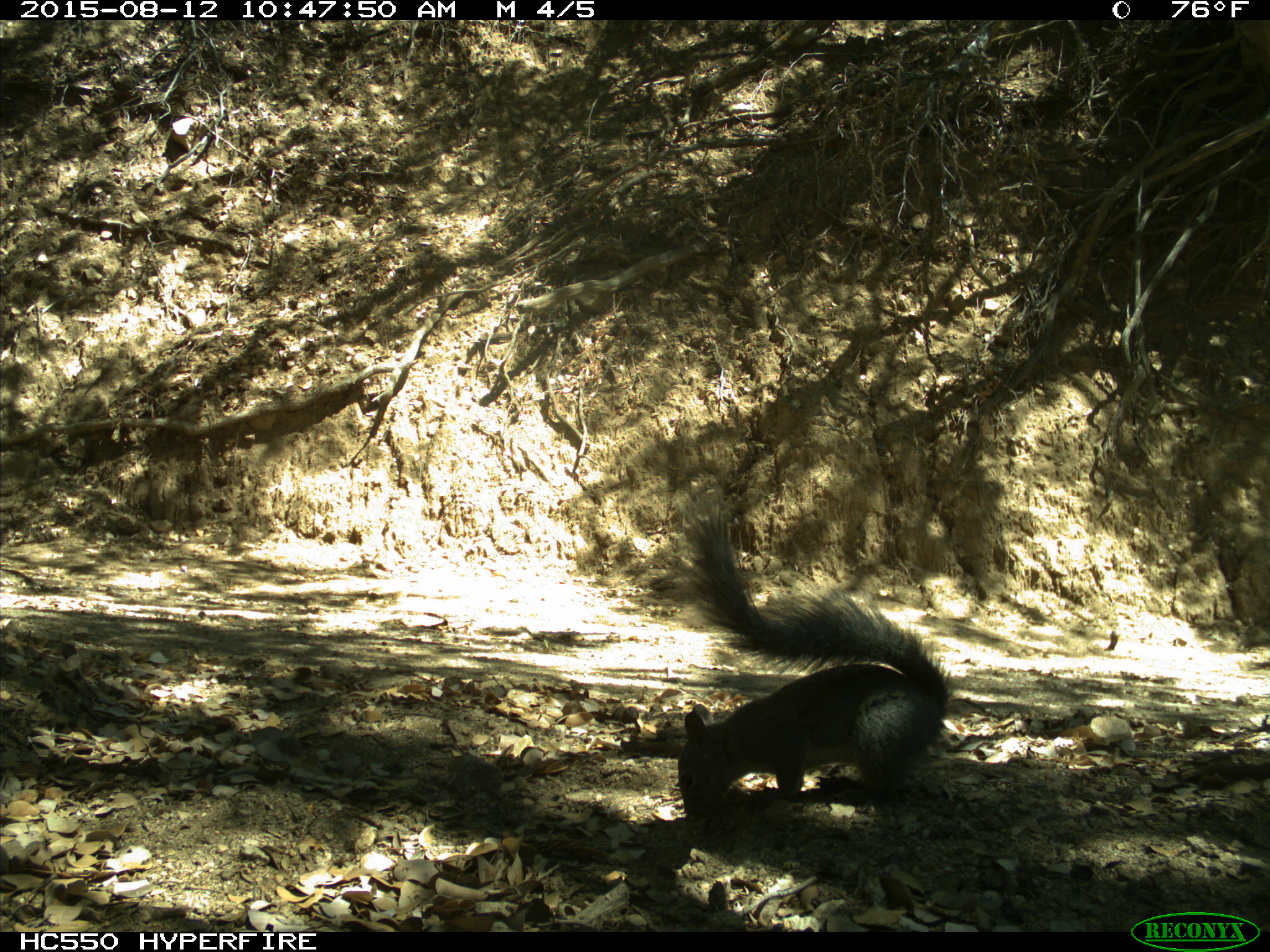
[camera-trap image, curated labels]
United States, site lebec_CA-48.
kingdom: Animalia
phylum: Chordata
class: Mammalia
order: Rodentia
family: Sciuridae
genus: Sciurus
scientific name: Sciurus carolinensis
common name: eastern gray squirrel